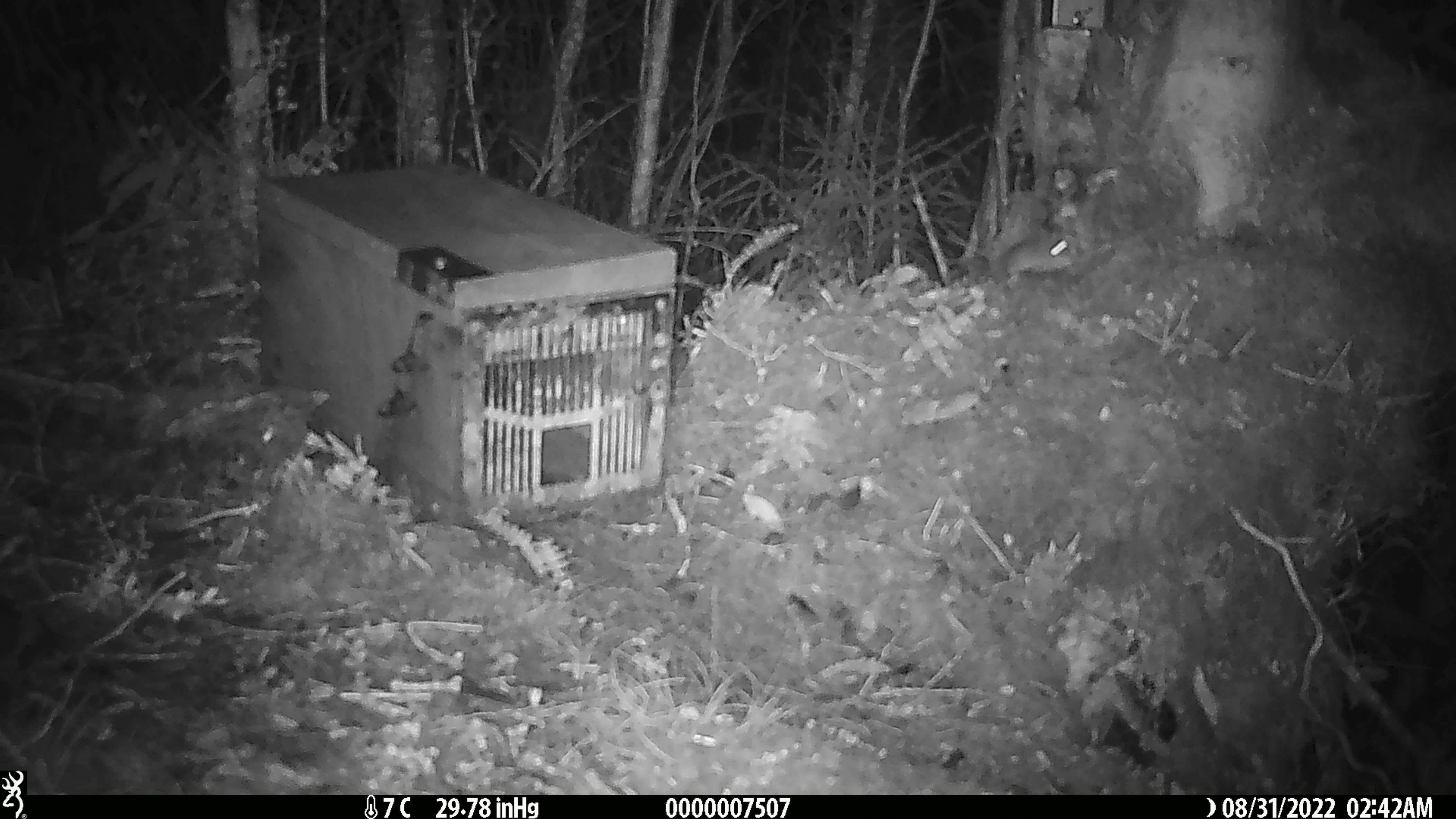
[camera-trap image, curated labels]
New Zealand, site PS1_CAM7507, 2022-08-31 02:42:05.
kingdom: Animalia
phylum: Chordata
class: Mammalia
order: Rodentia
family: Muridae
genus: Mus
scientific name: Mus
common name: mouse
Mouse (Mus).